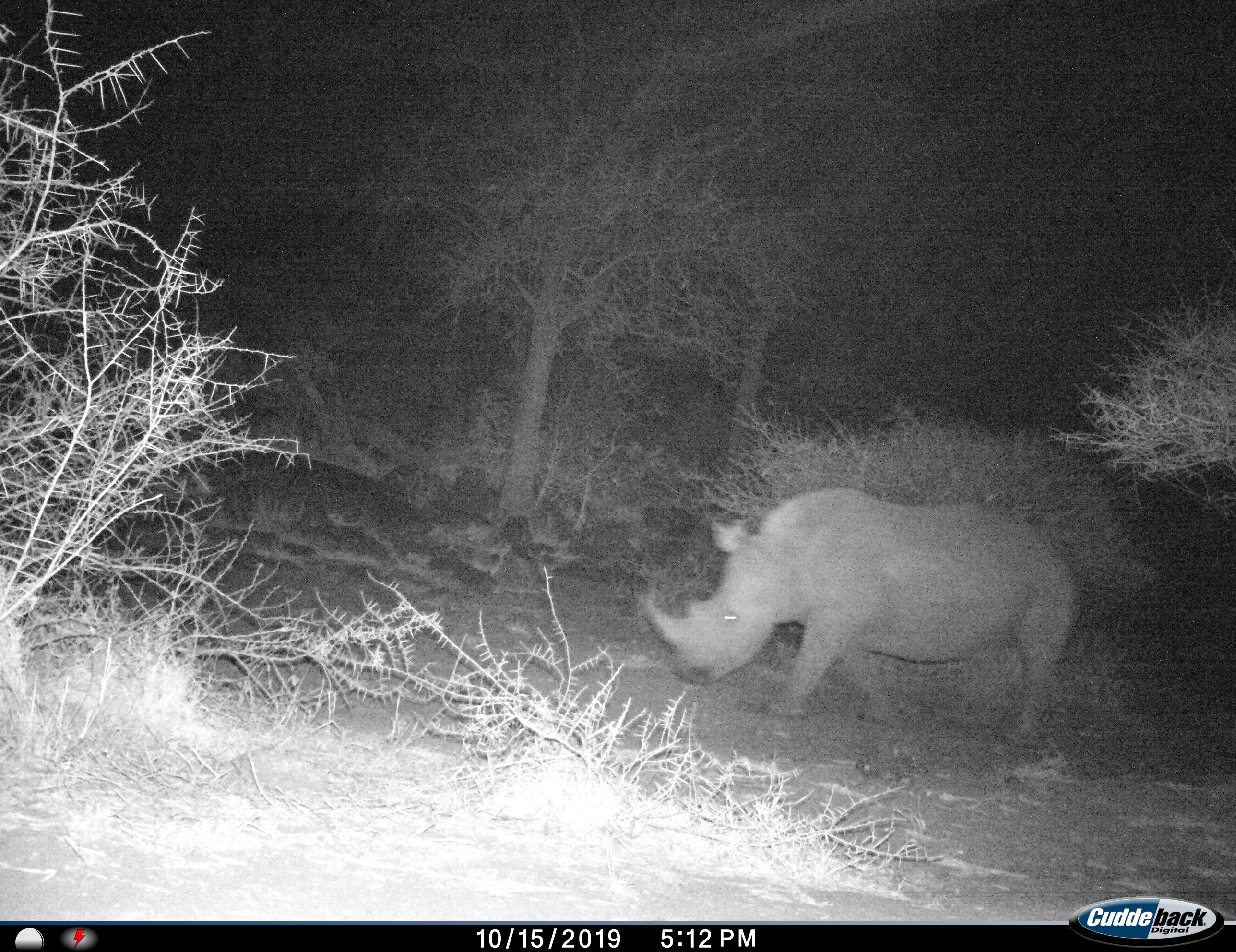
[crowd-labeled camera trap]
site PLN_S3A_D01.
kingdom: Animalia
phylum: Chordata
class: Mammalia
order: Perissodactyla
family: Rhinocerotidae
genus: Ceratotherium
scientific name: Ceratotherium simum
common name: white rhinoceros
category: rhinoceroswhite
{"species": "rhinoceroswhite (white rhinoceros) (Ceratotherium simum)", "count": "1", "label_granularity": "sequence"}